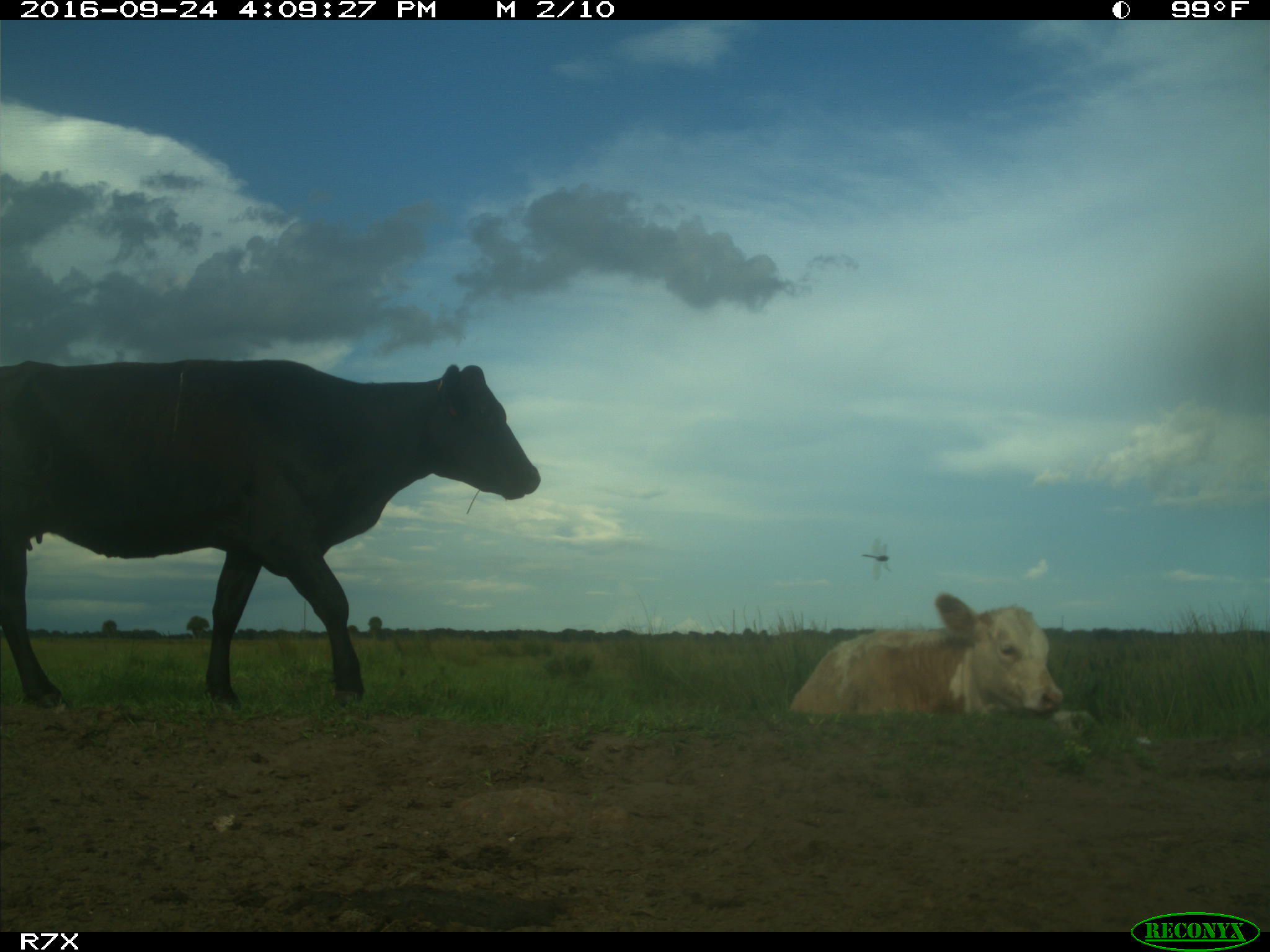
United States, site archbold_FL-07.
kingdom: Animalia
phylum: Chordata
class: Mammalia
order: Artiodactyla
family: Bovidae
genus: Bos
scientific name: Bos taurus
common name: domestic cow